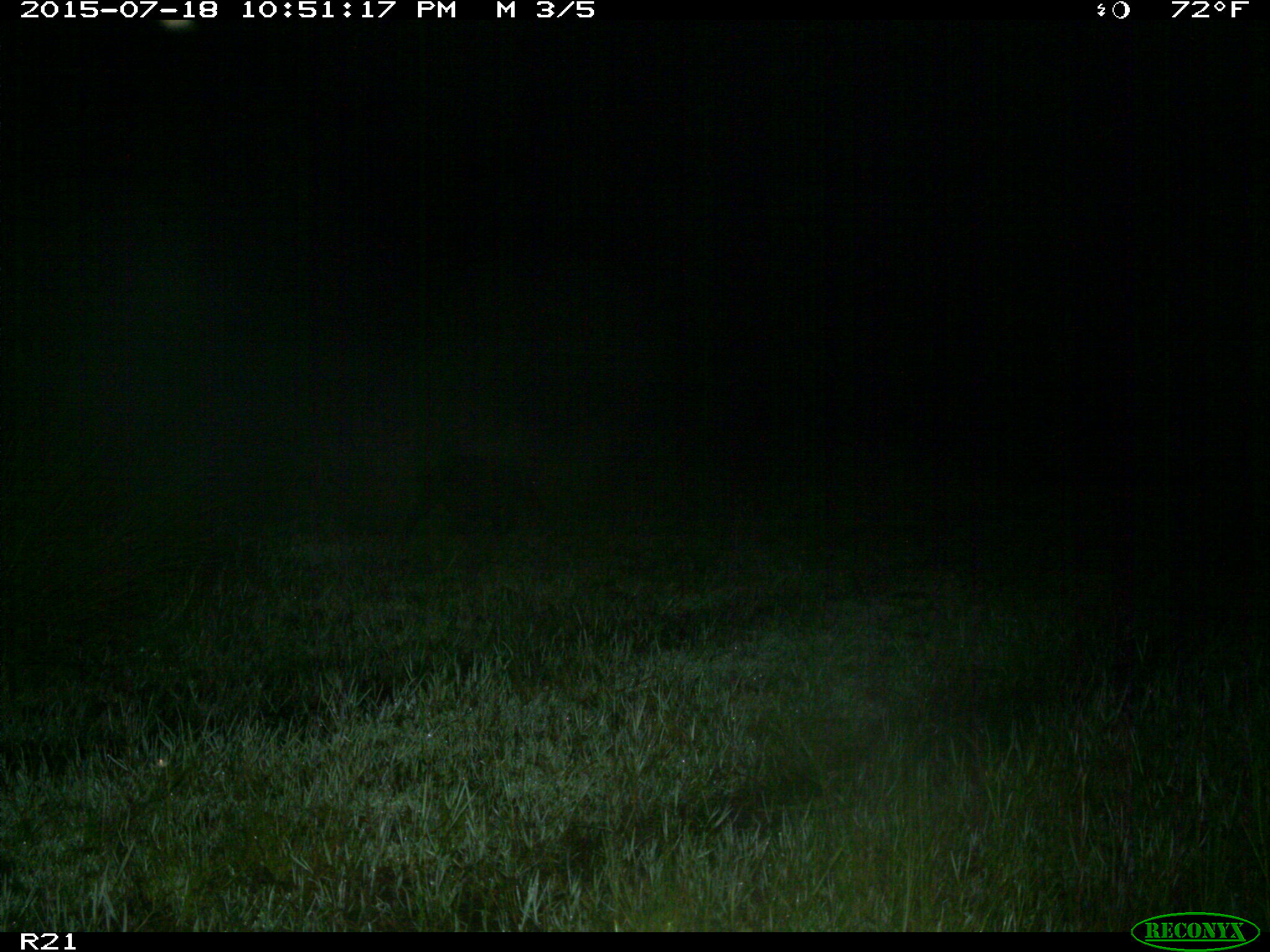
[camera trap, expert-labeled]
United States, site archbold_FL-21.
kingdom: Animalia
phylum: Chordata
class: Mammalia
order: Artiodactyla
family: Suidae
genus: Sus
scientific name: Sus scrofa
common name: wild boar